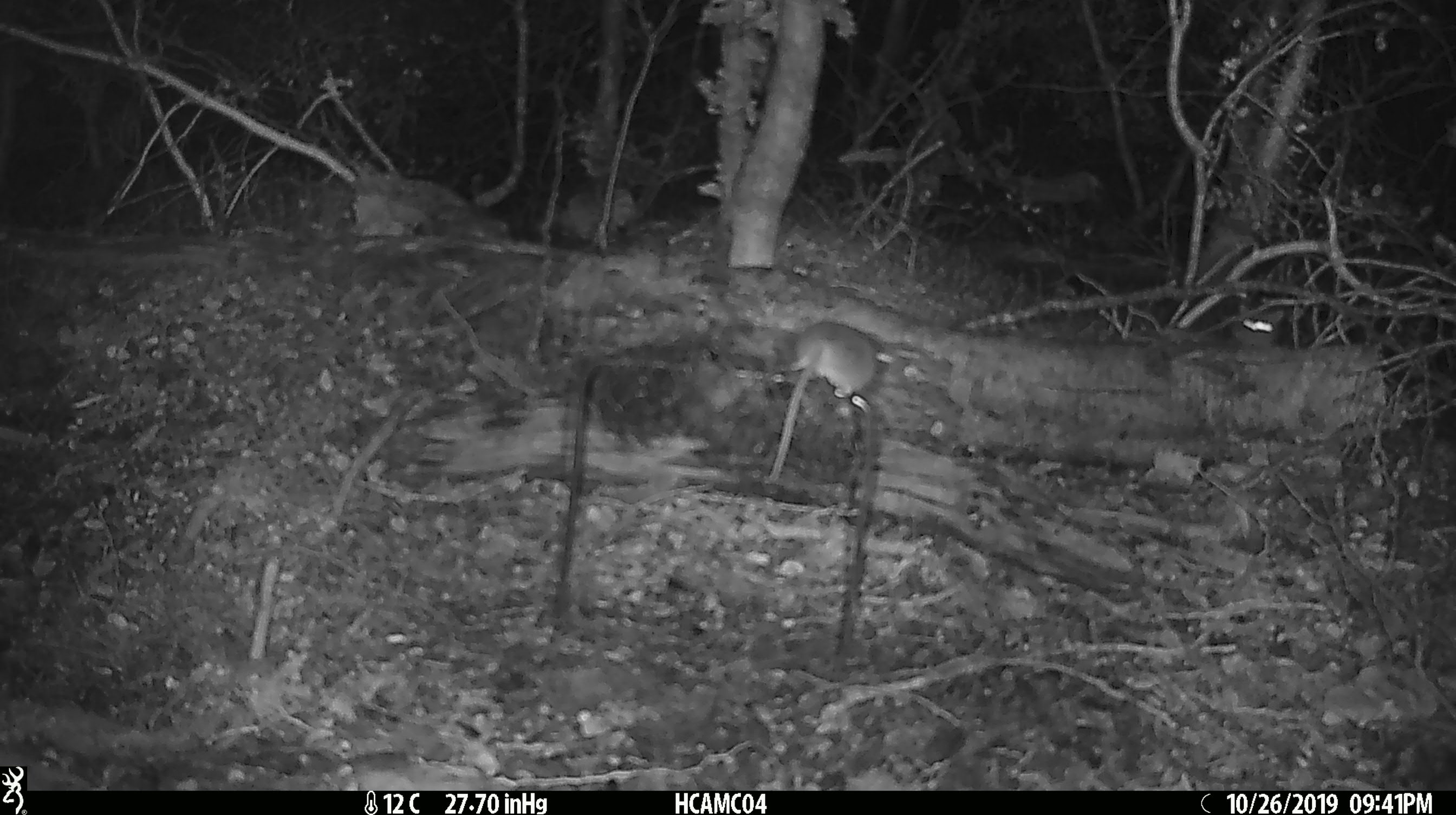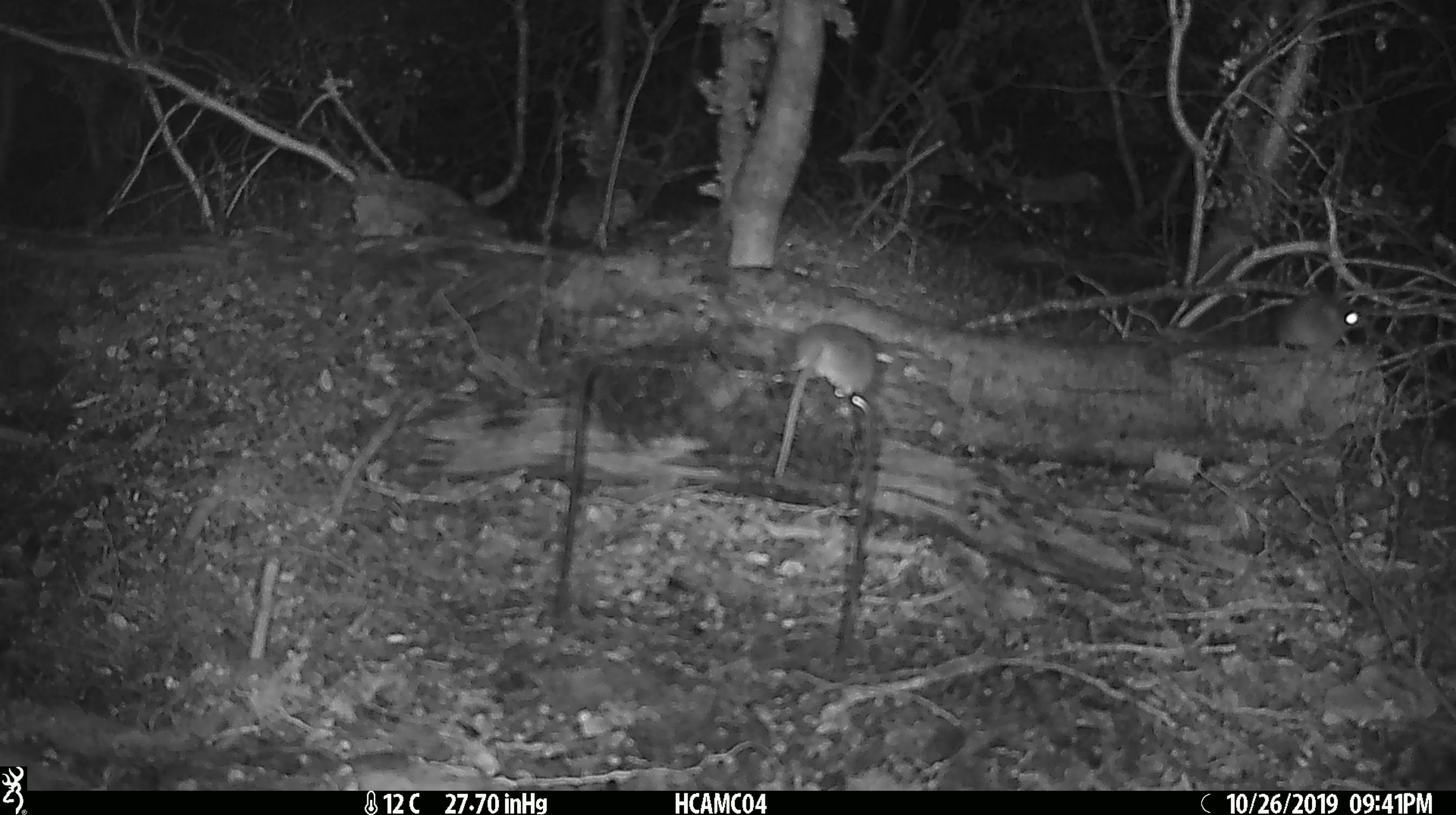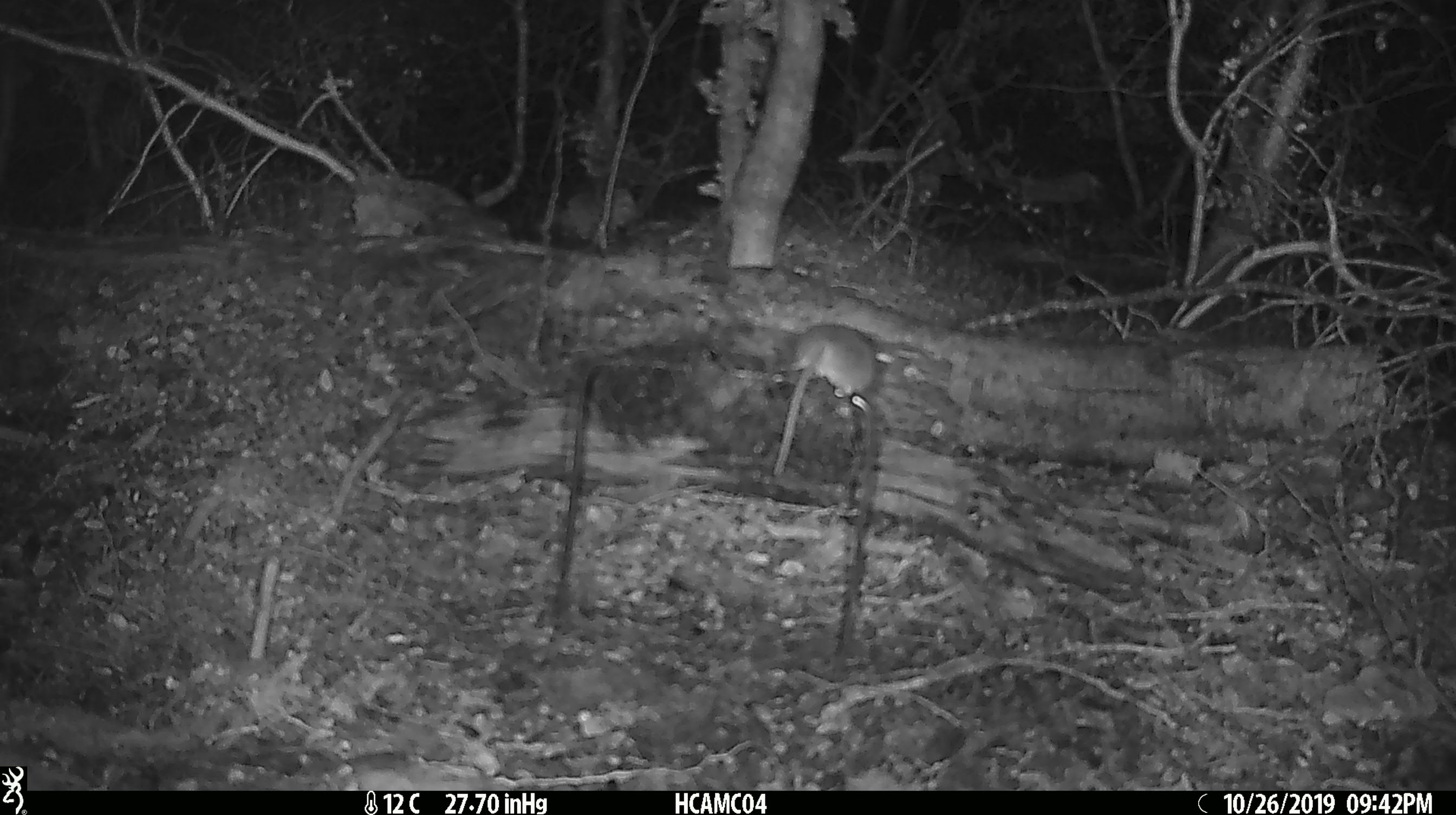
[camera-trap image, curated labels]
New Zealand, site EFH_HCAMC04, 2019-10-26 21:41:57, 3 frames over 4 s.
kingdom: Animalia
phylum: Chordata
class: Mammalia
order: Rodentia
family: Muridae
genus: Mus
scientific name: Mus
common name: mouse